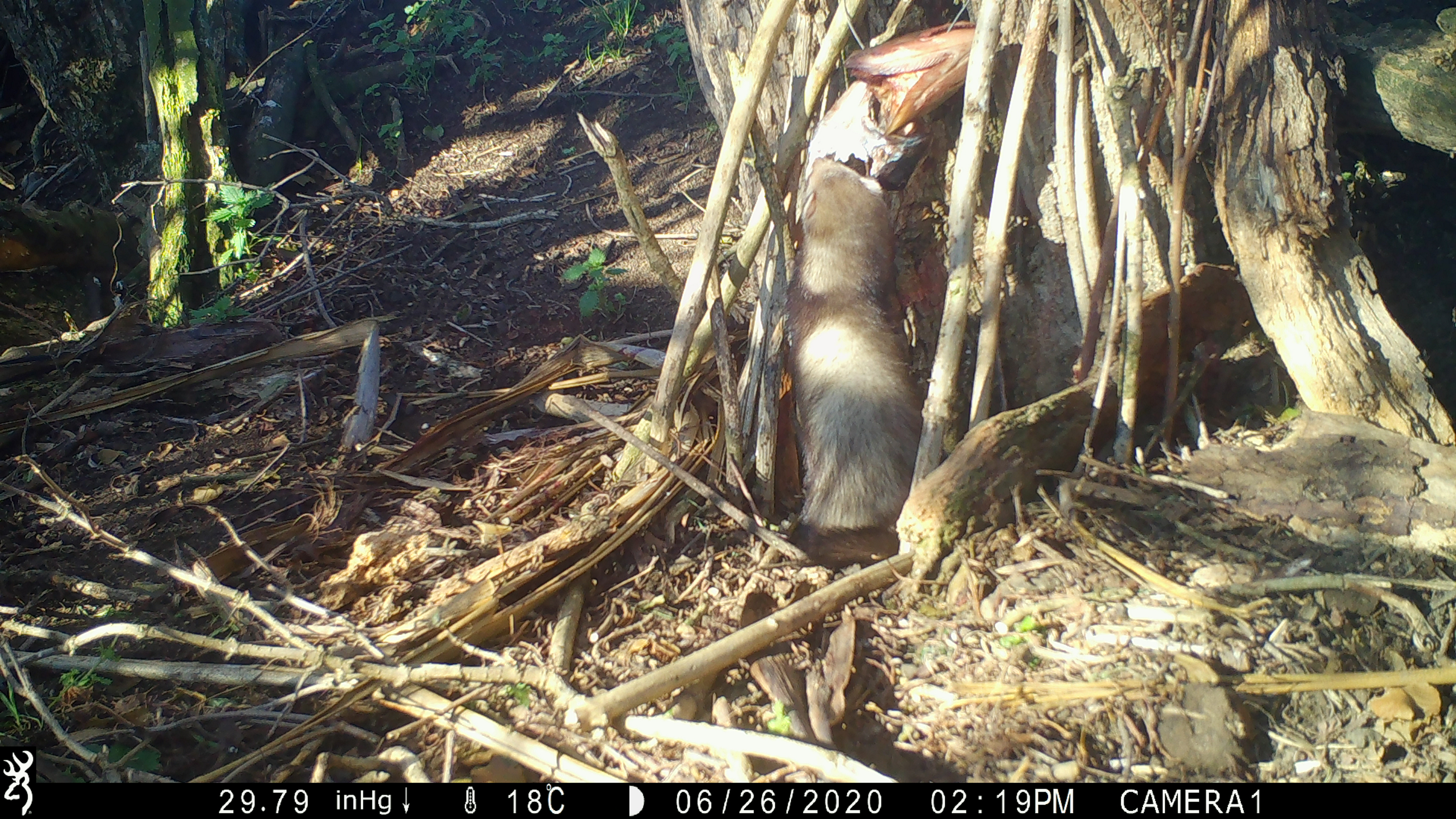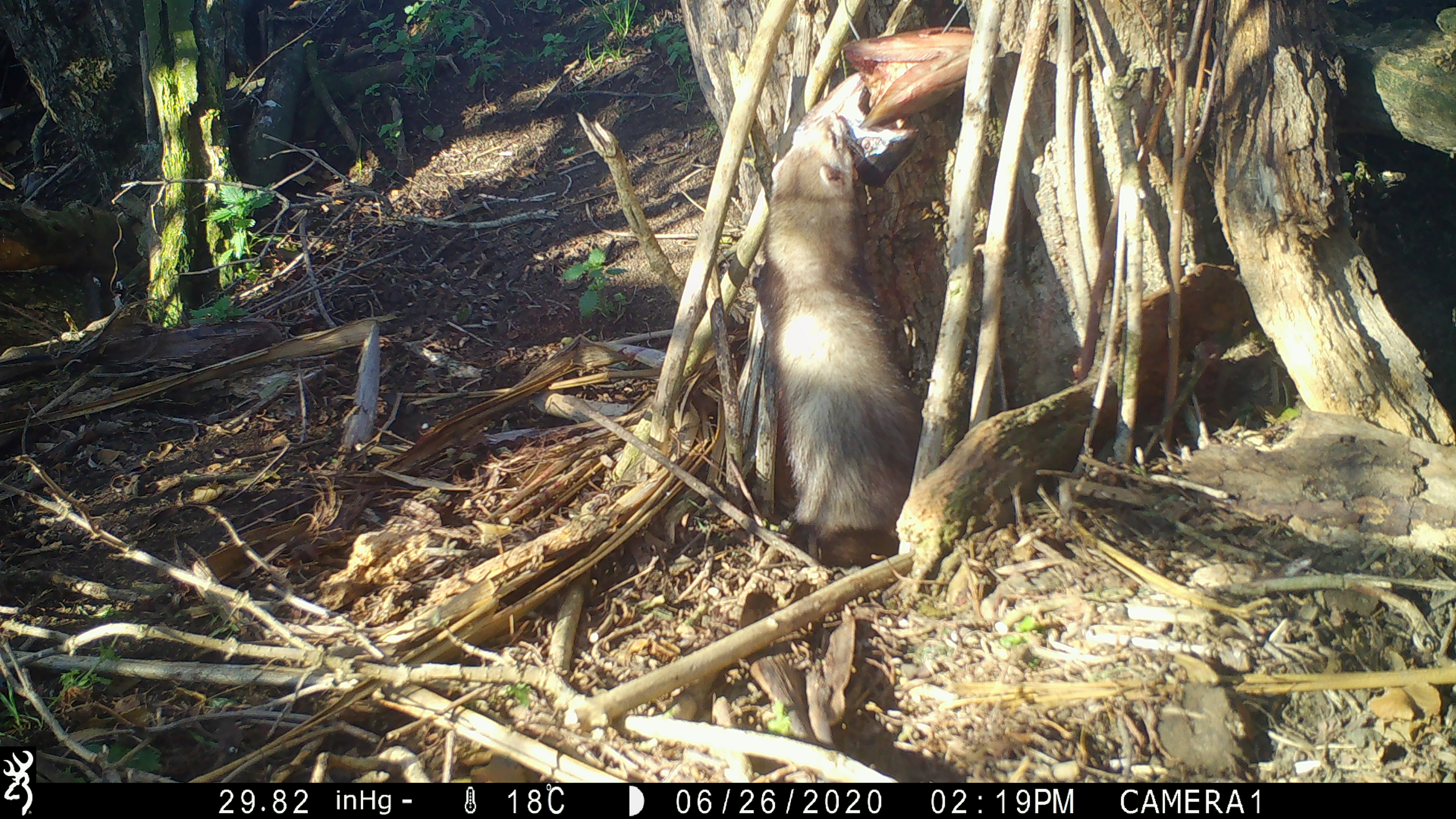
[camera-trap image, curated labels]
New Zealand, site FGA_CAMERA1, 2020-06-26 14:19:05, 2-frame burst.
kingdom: Animalia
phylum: Chordata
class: Mammalia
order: Carnivora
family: Mustelidae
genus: Mustela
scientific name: Mustela furo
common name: ferret